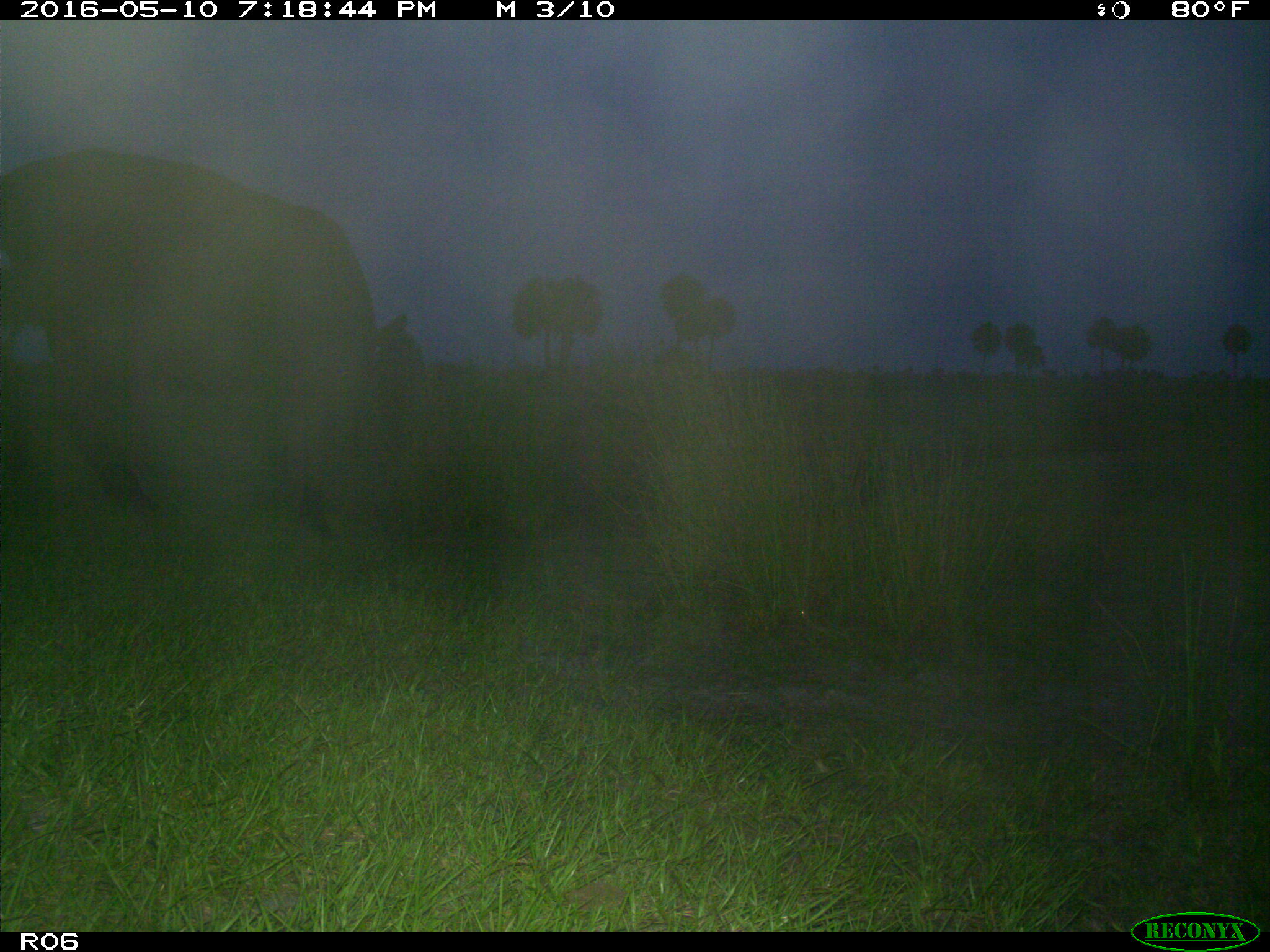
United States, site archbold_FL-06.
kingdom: Animalia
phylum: Chordata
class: Mammalia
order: Artiodactyla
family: Bovidae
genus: Bos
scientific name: Bos taurus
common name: domestic cow